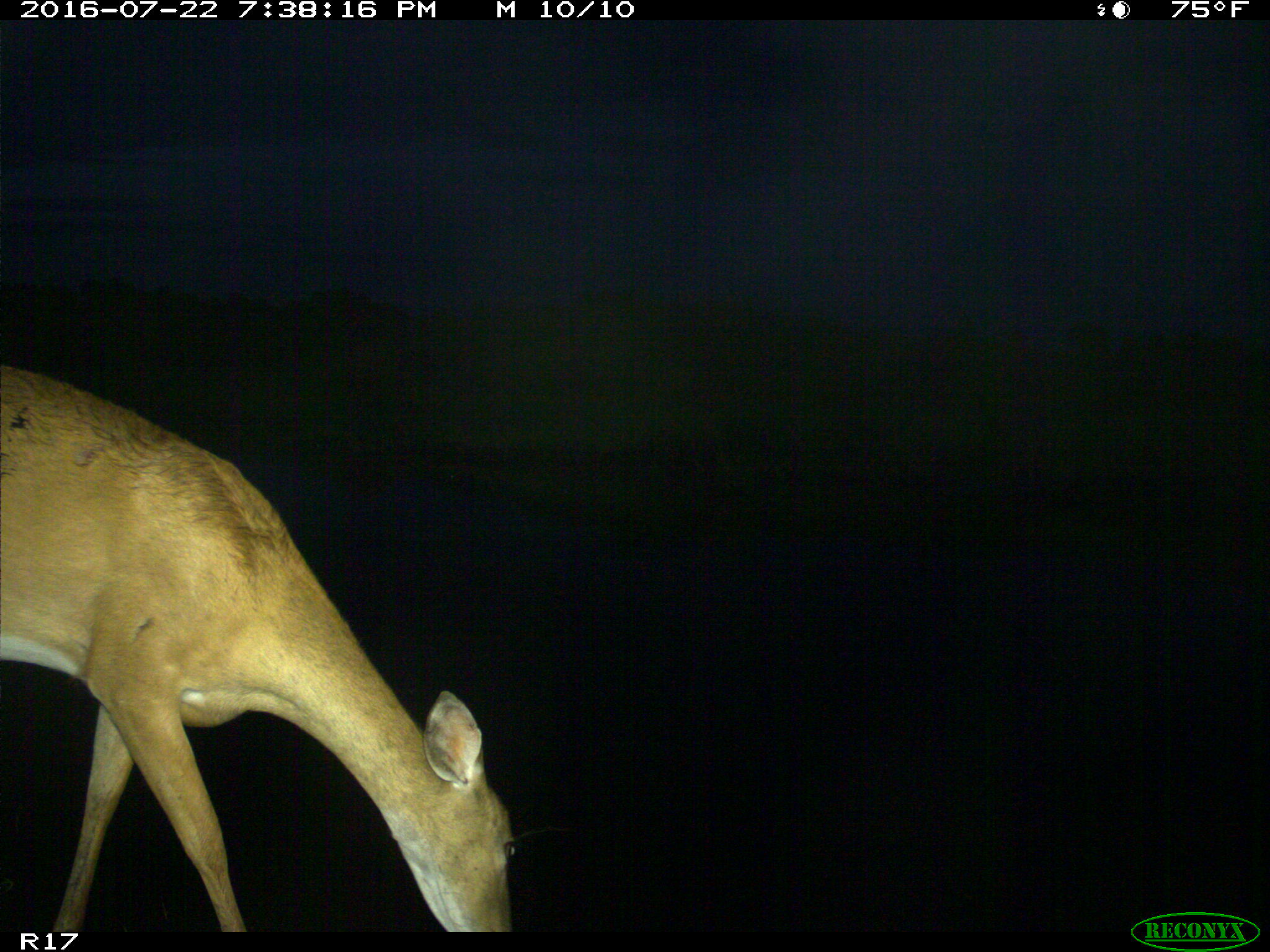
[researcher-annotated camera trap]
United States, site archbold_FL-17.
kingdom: Animalia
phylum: Chordata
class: Mammalia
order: Artiodactyla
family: Cervidae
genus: Odocoileus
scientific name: Odocoileus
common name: deer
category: unidentified deer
Unidentified deer (deer) (Odocoileus).